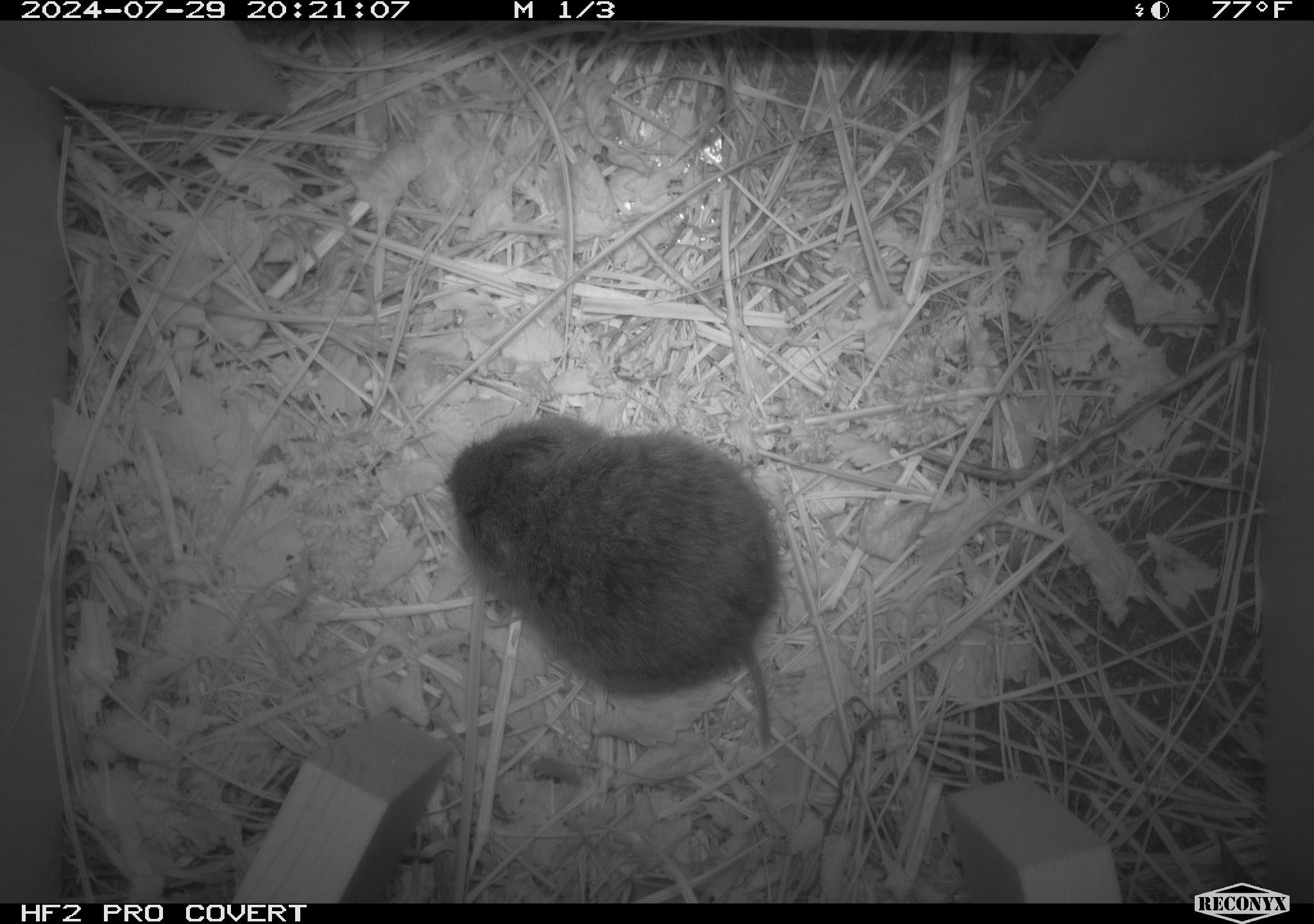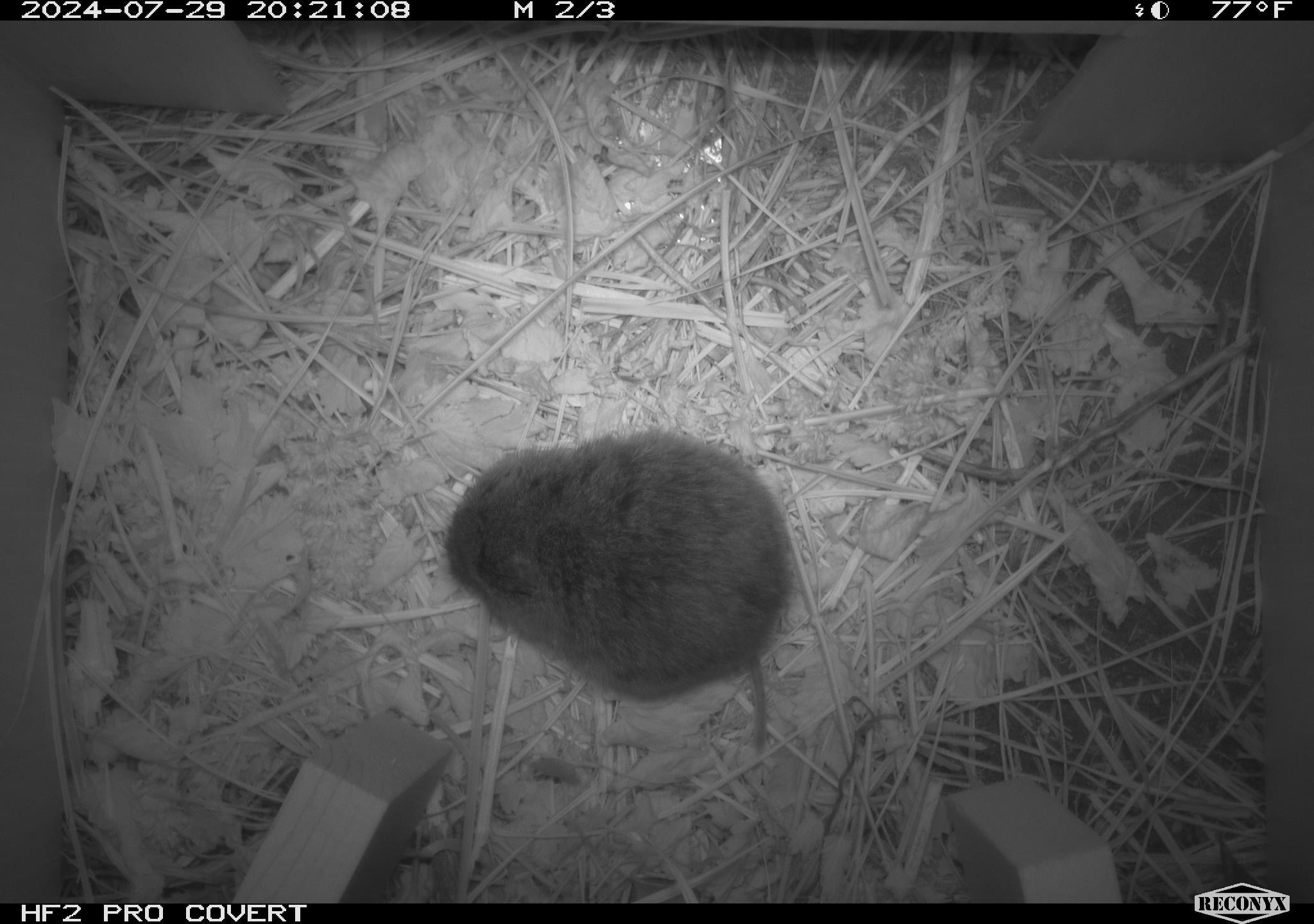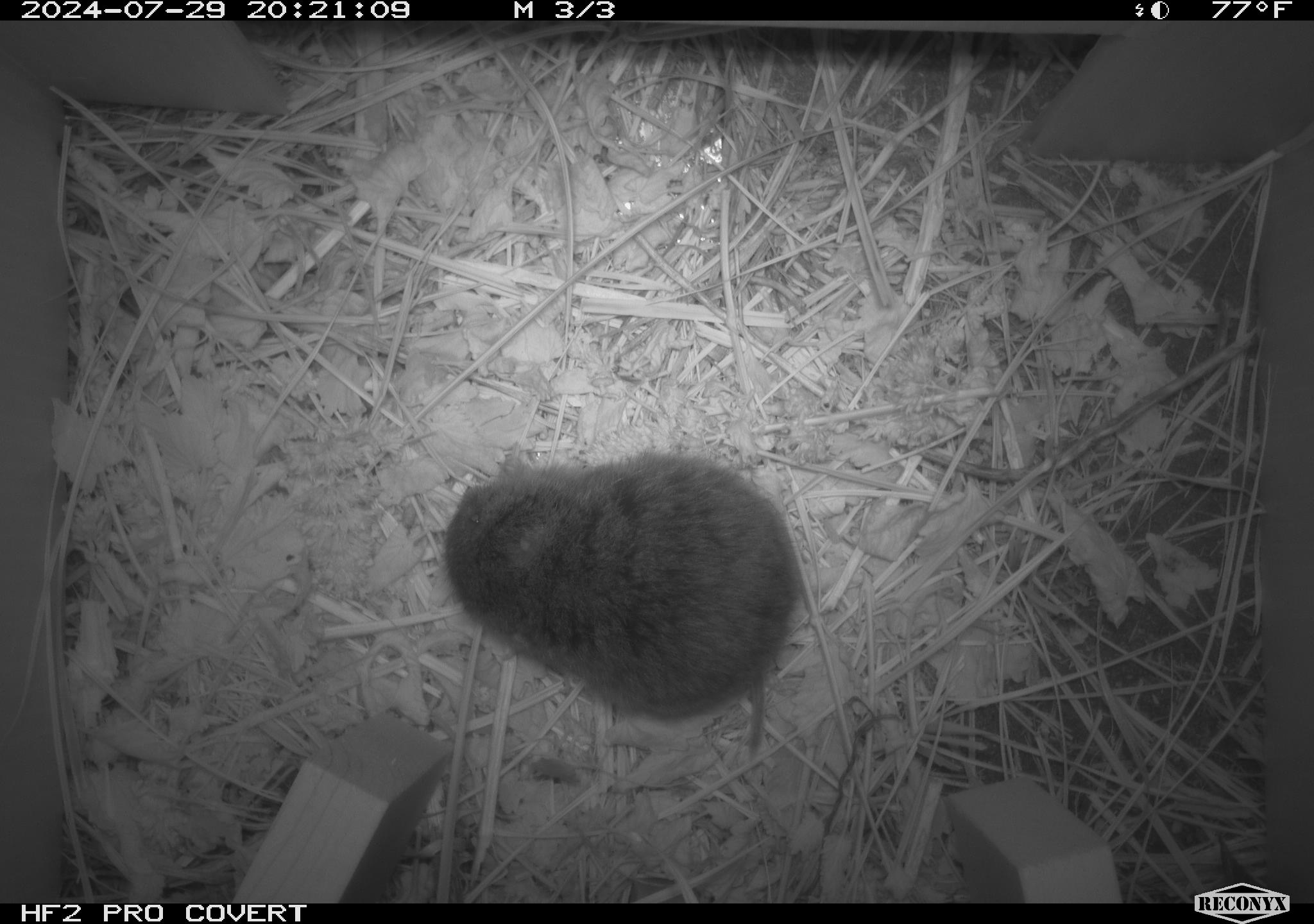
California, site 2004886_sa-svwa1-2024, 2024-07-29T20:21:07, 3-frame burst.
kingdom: Animalia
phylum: Chordata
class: Mammalia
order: Rodentia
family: Cricetidae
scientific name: Arvicolinae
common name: voles, lemmings, and muskrats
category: arvicolinae subfamily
Arvicolinae subfamily (voles, lemmings, and muskrats) (Arvicolinae).